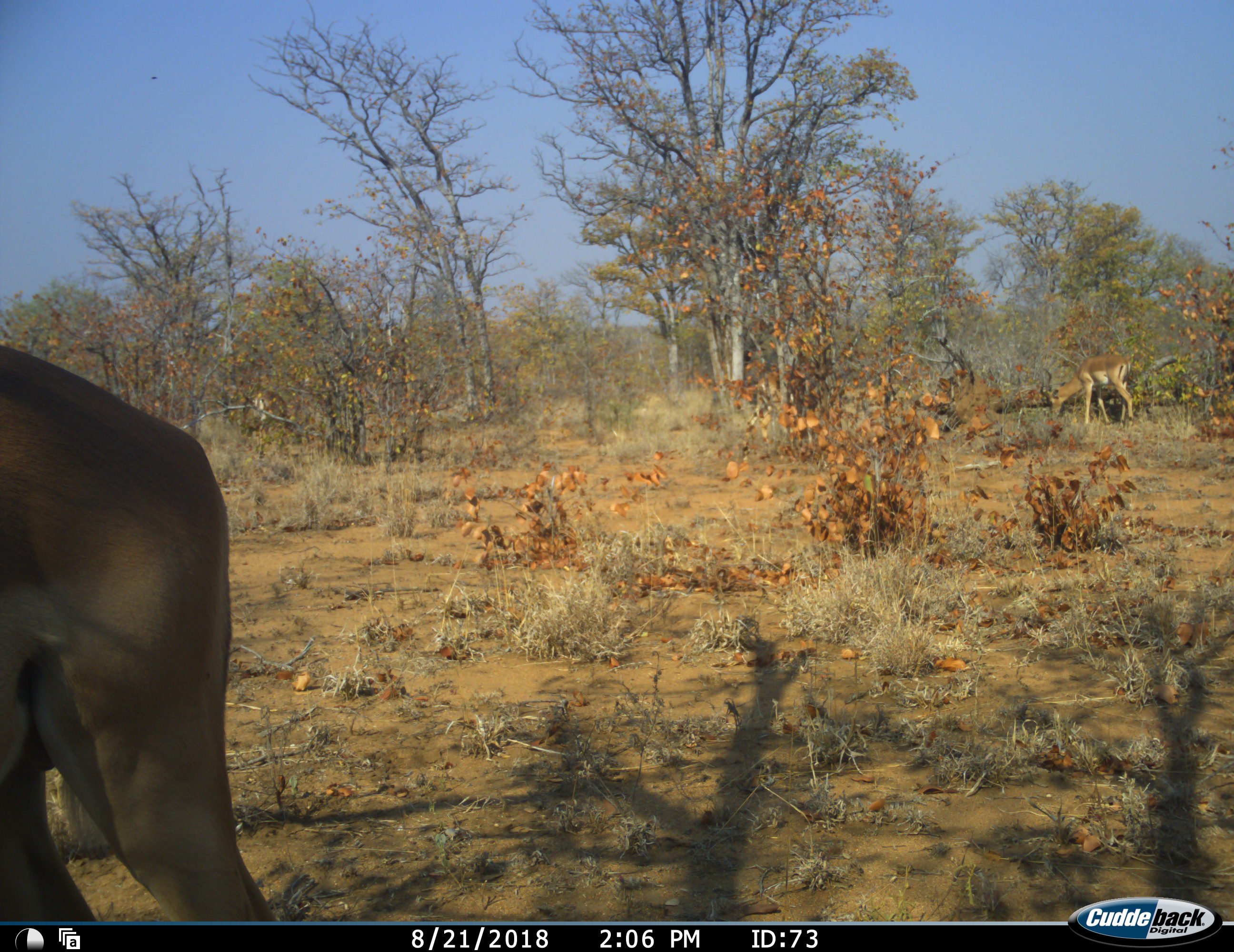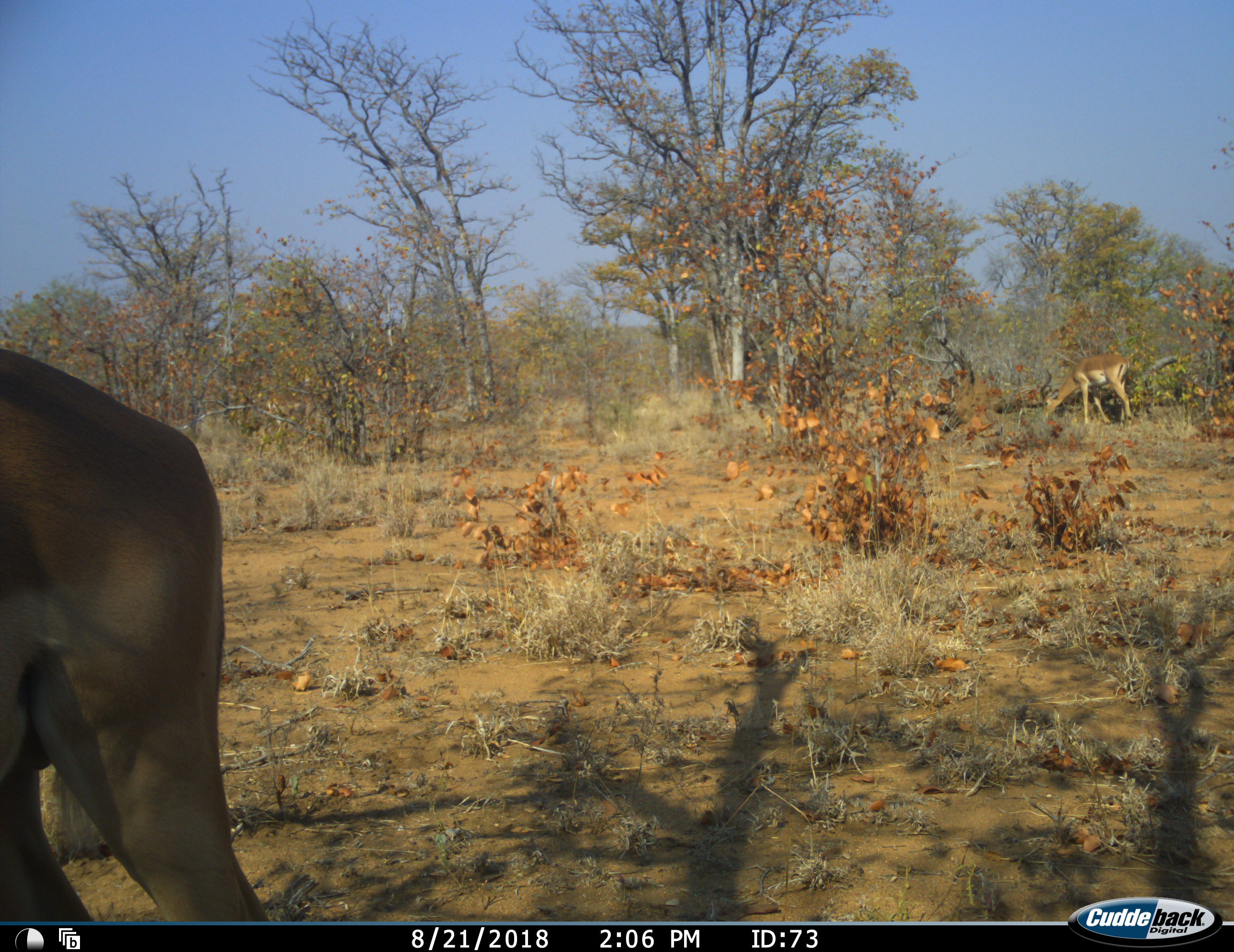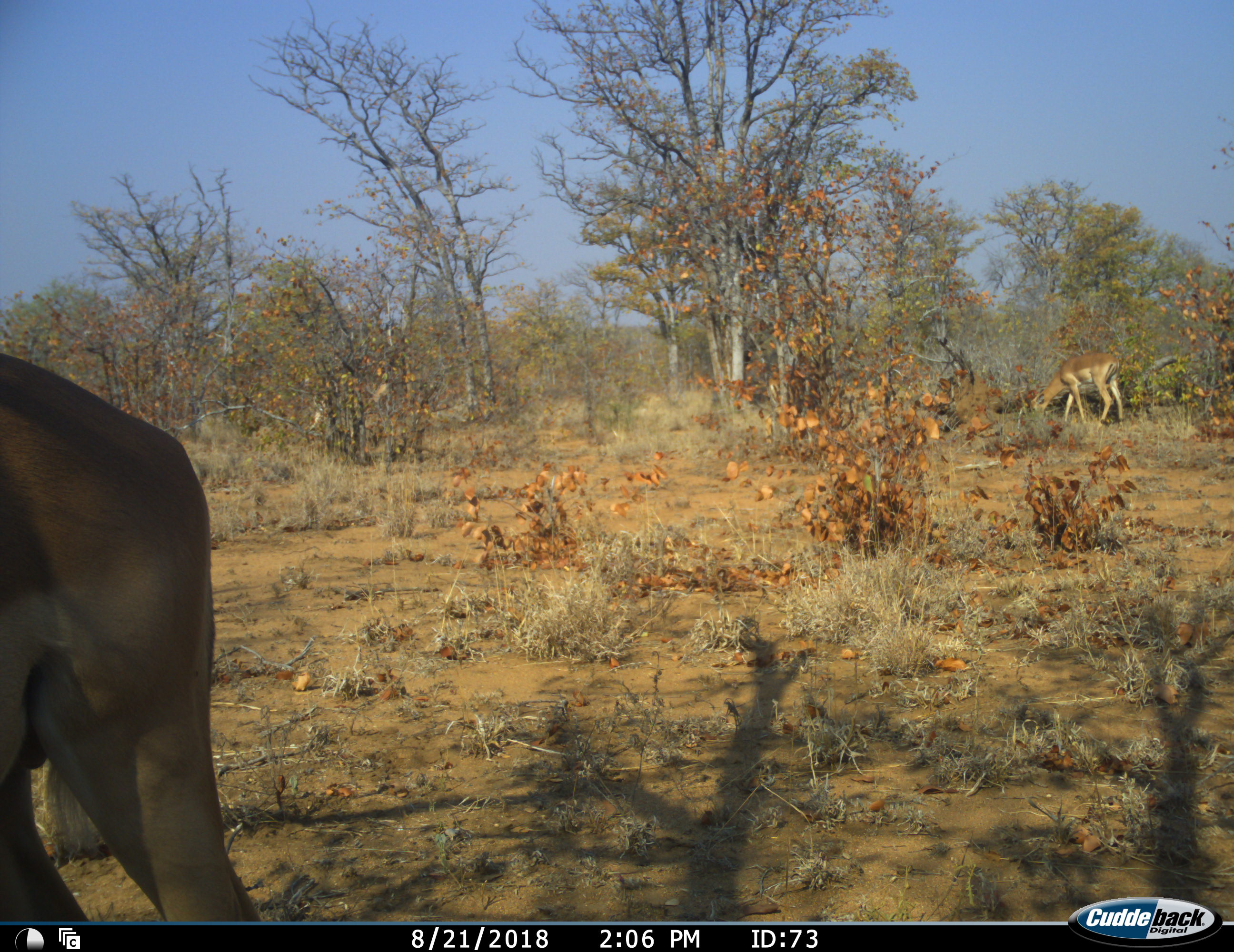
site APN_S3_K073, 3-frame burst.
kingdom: Animalia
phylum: Chordata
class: Mammalia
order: Artiodactyla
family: Bovidae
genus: Aepyceros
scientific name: Aepyceros melampus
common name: impala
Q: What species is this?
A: Impala (Aepyceros melampus).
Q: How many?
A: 4.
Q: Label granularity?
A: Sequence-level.